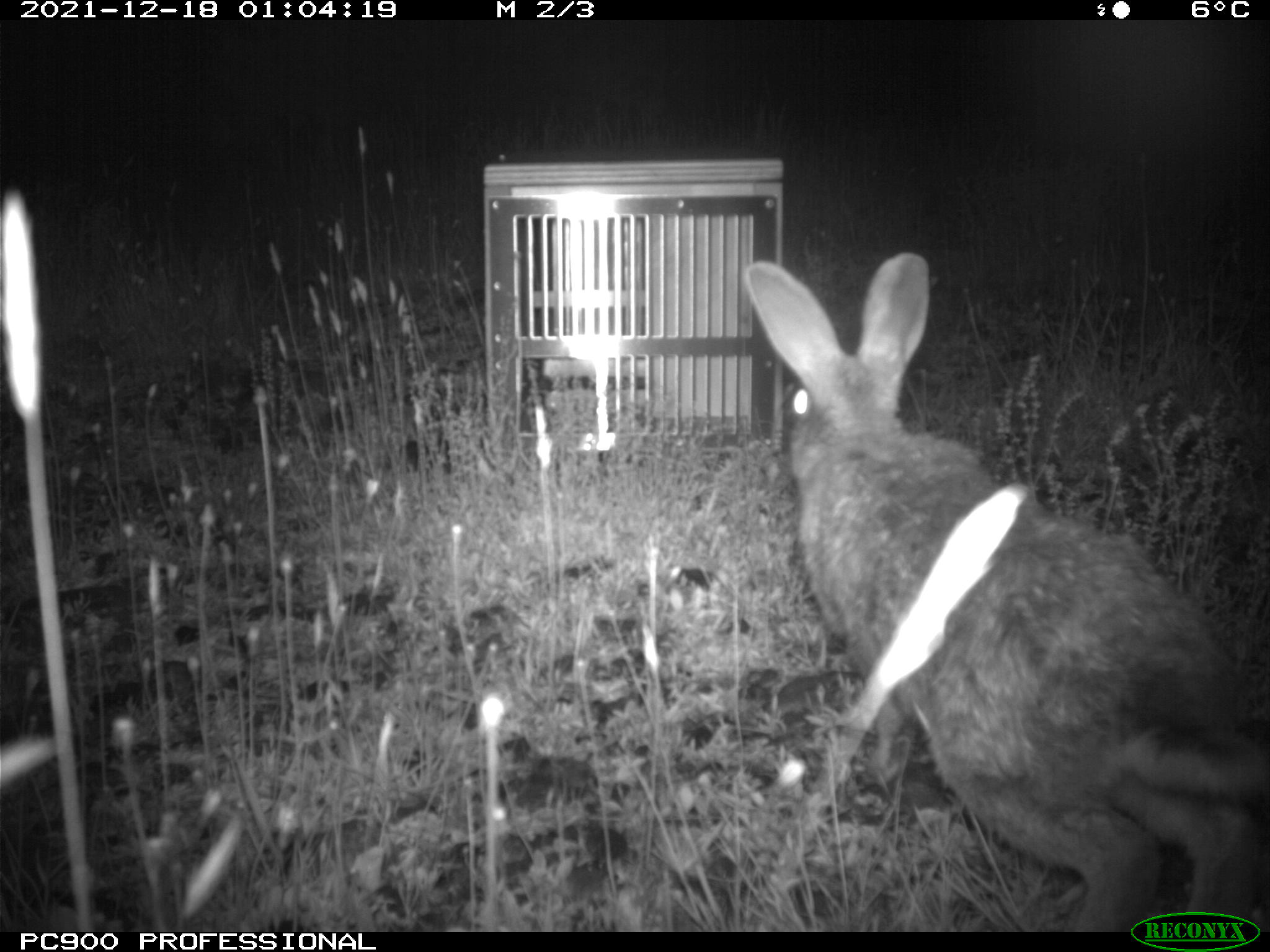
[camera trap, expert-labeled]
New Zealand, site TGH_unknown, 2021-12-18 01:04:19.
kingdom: Animalia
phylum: Chordata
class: Mammalia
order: Lagomorpha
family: Leporidae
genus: Oryctolagus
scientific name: Oryctolagus cuniculus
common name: european rabbit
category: rabbit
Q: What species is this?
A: Rabbit (european rabbit) (Oryctolagus cuniculus).